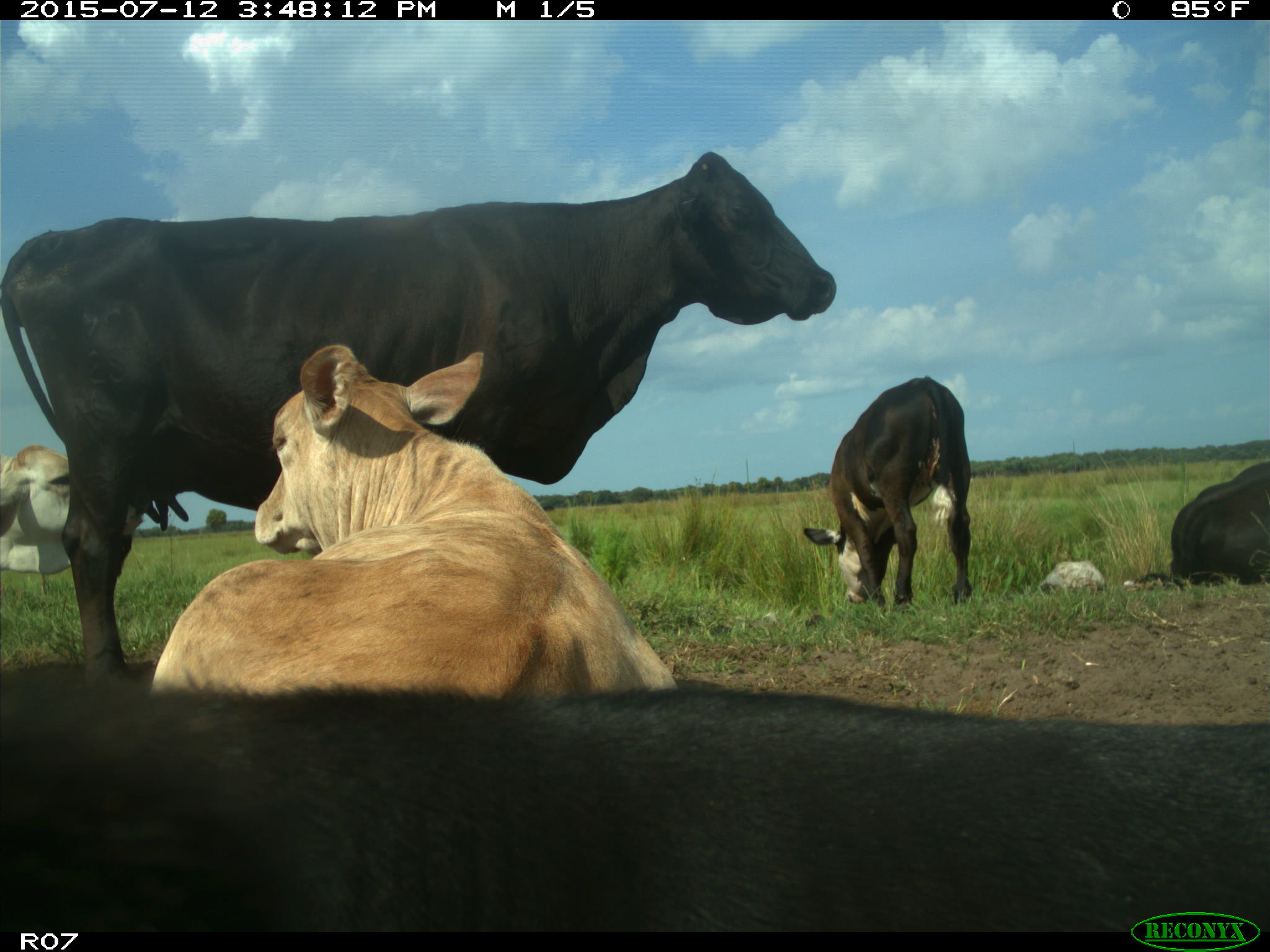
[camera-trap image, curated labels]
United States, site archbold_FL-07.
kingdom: Animalia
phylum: Chordata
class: Mammalia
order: Artiodactyla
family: Bovidae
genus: Bos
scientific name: Bos taurus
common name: domestic cow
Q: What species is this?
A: Bos taurus (domestic cow).